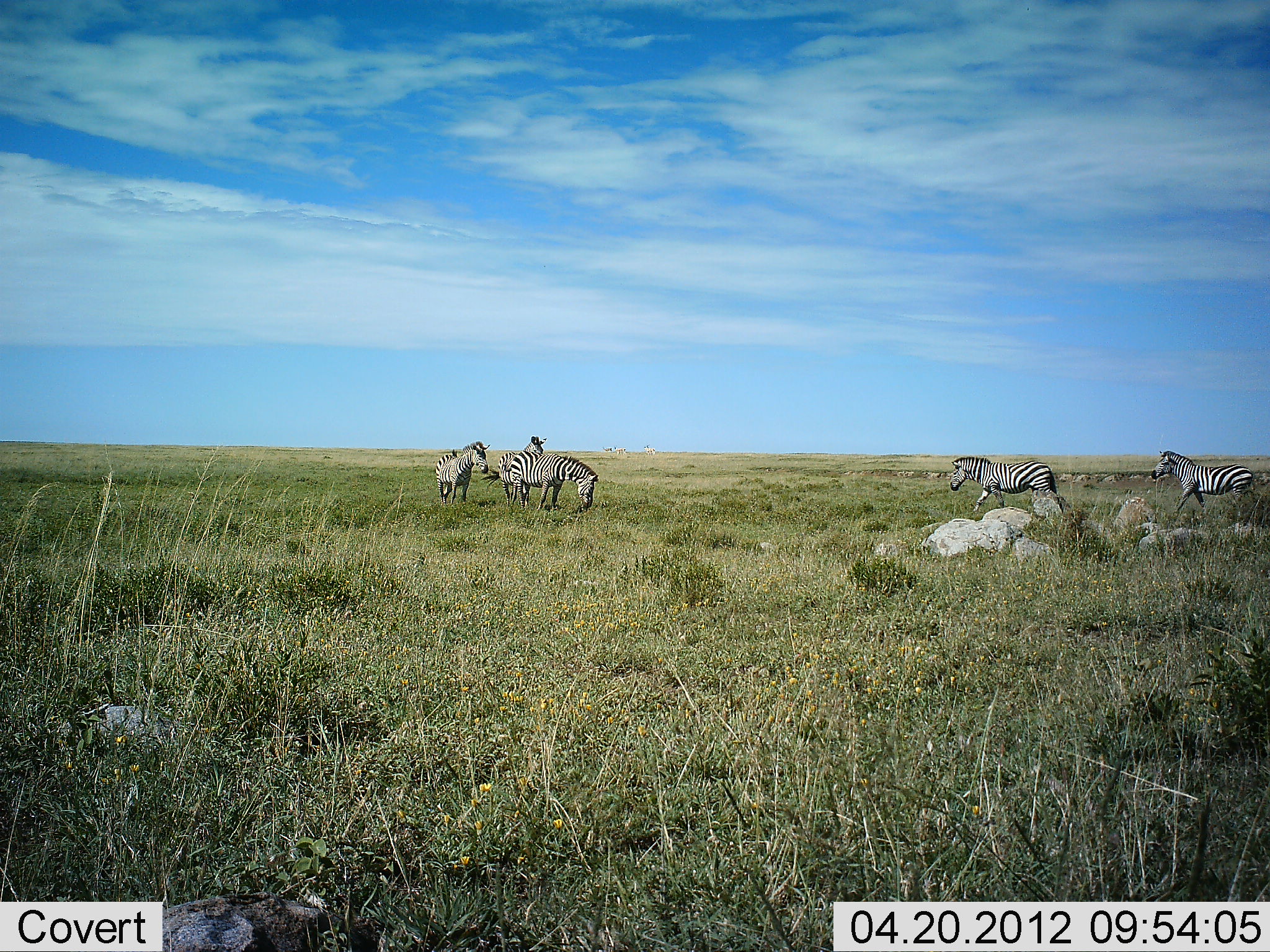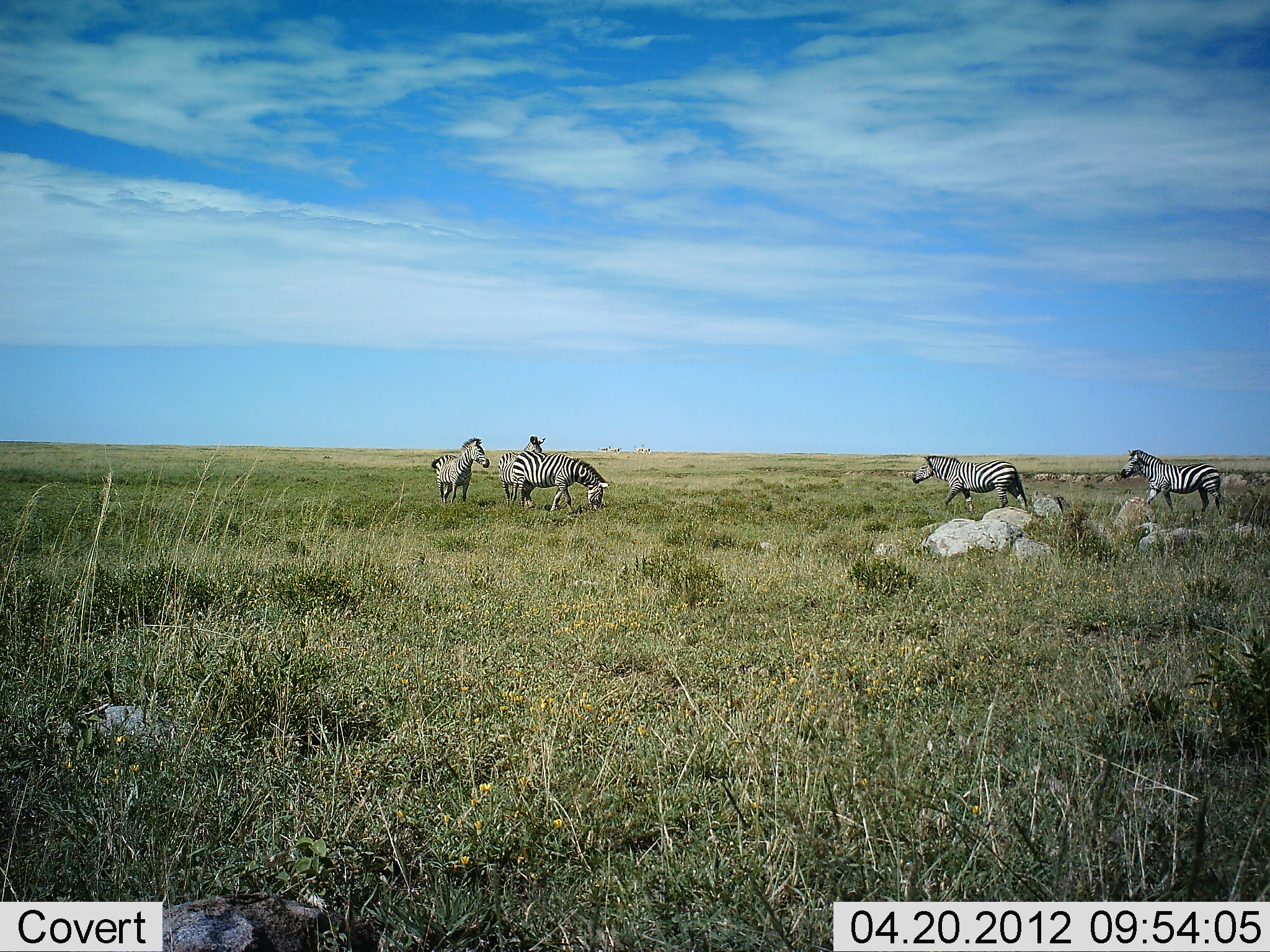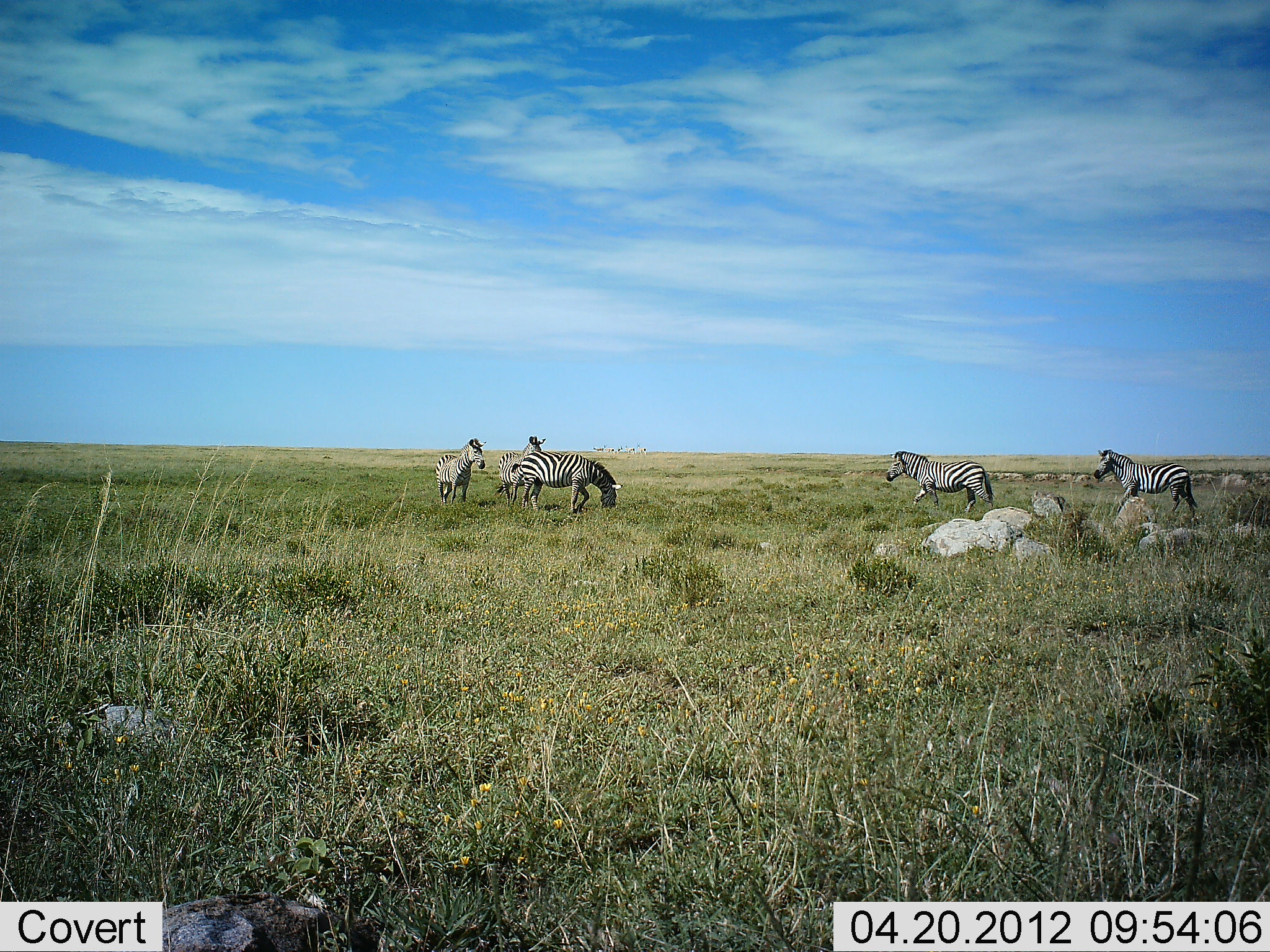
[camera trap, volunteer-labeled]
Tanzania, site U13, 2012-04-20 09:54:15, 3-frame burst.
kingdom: Animalia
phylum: Chordata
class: Mammalia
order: Perissodactyla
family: Equidae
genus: Equus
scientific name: Equus quagga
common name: plains zebra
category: zebra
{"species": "zebra (plains zebra) (Equus quagga)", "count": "5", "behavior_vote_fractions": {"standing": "75%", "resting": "0%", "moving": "92%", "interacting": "0%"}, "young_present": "0%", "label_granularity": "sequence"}